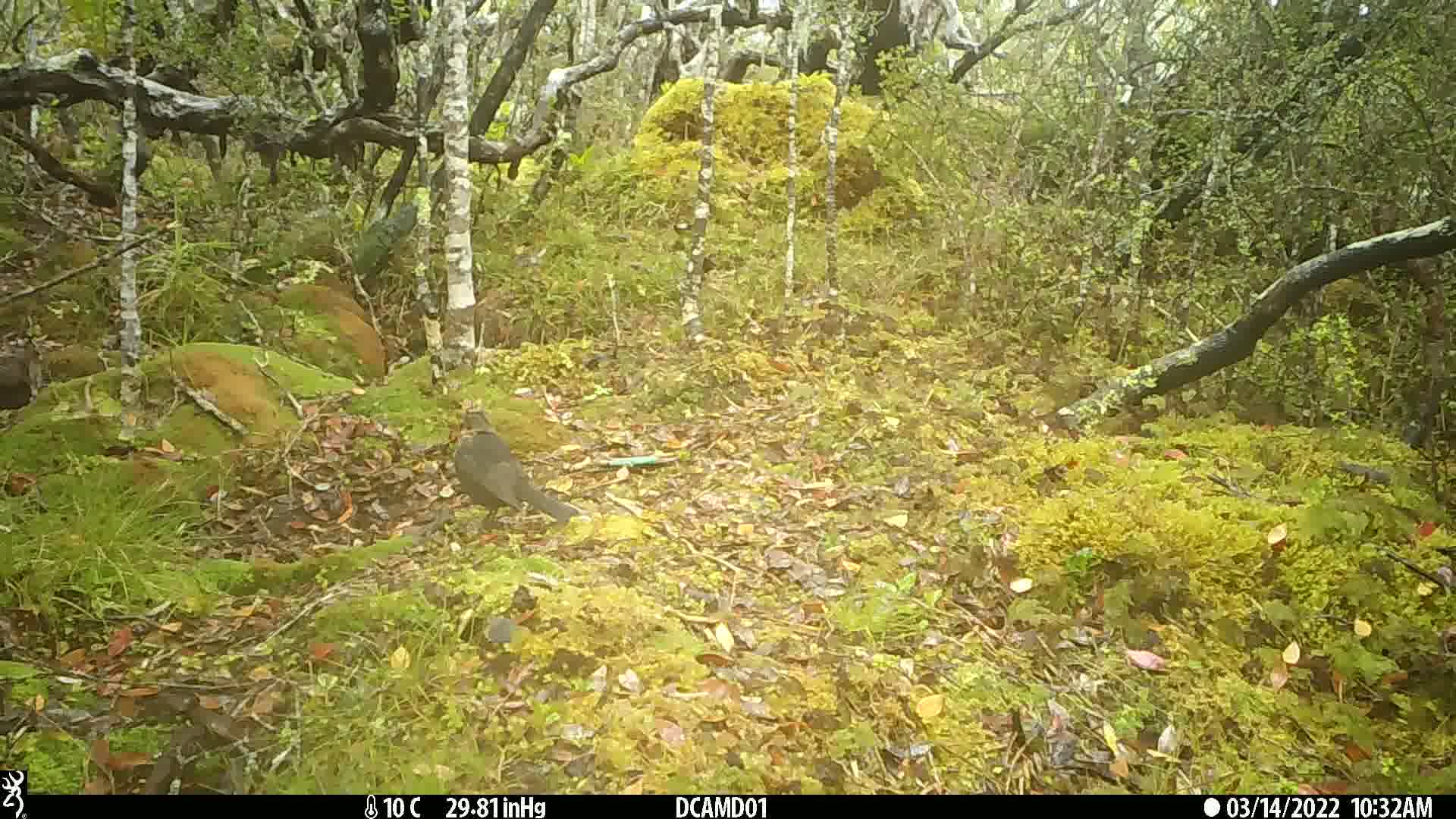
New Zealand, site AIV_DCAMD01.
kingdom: Animalia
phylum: Chordata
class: Aves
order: Passeriformes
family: Turdidae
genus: Turdus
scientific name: Turdus merula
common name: eurasian blackbird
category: blackbird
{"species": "blackbird (eurasian blackbird) (Turdus merula)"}